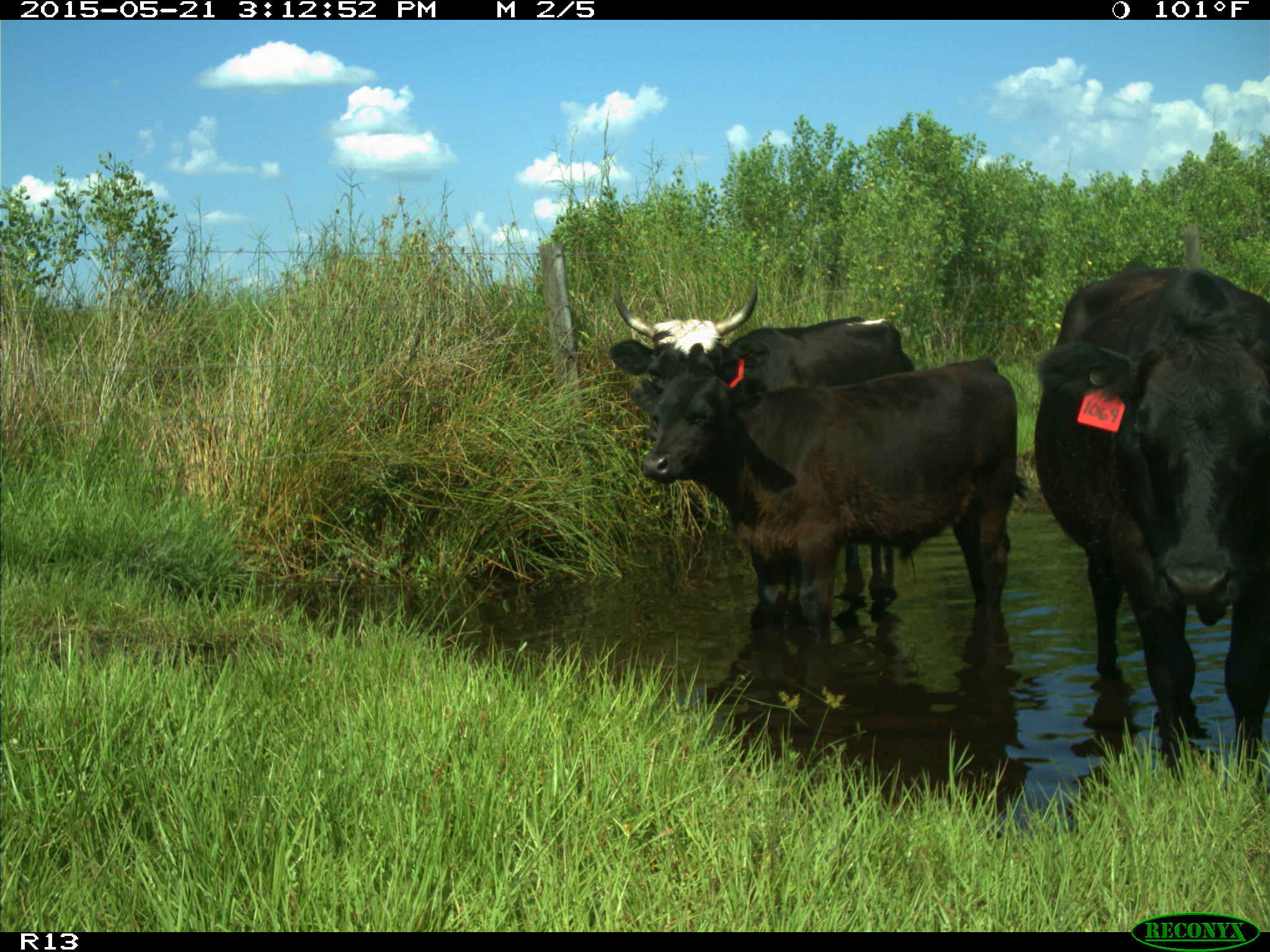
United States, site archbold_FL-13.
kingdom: Animalia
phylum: Chordata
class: Mammalia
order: Artiodactyla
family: Bovidae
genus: Bos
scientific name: Bos taurus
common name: domestic cow